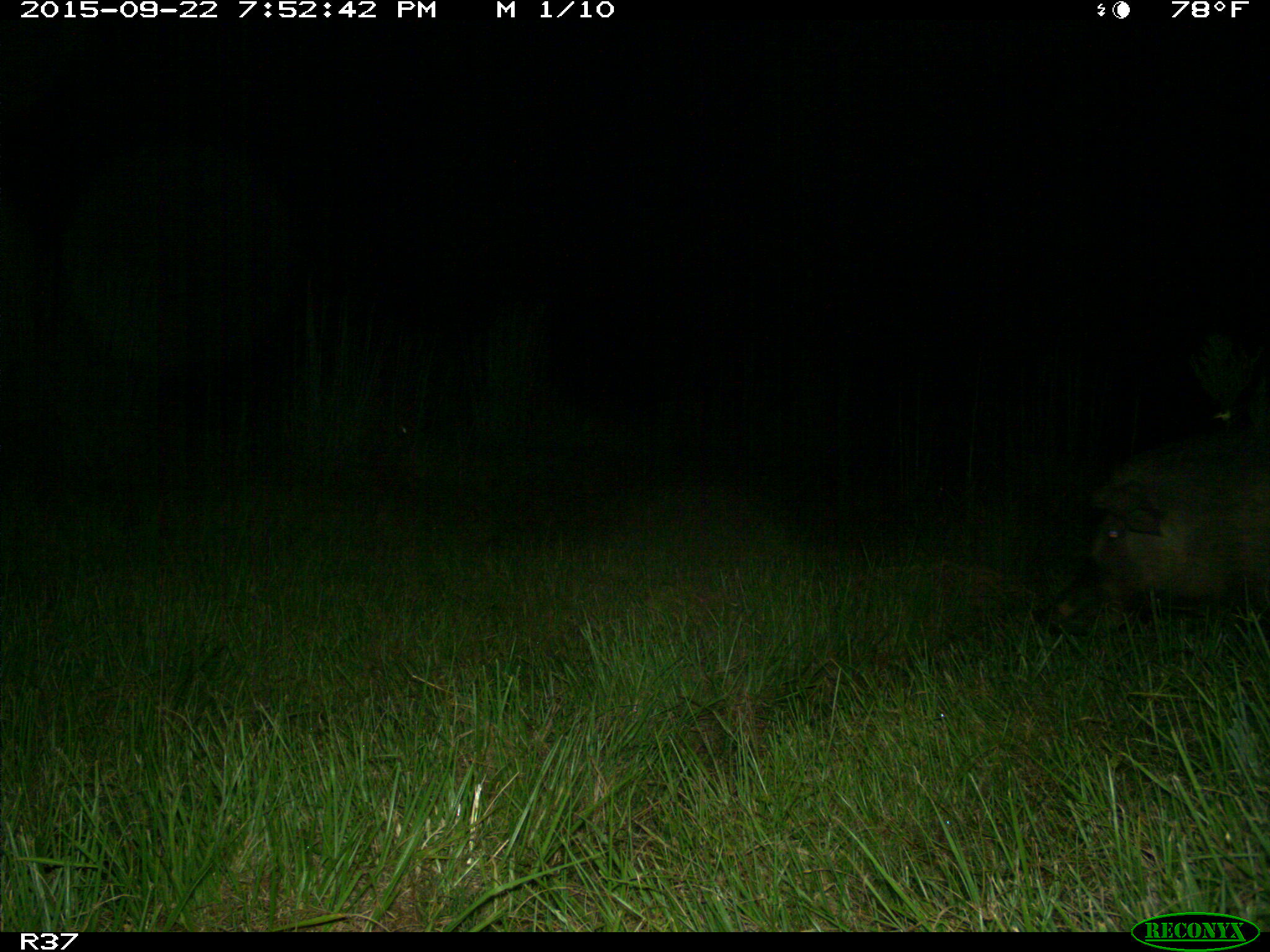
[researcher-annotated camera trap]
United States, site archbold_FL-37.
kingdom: Animalia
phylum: Chordata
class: Mammalia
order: Artiodactyla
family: Suidae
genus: Sus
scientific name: Sus scrofa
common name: wild boar